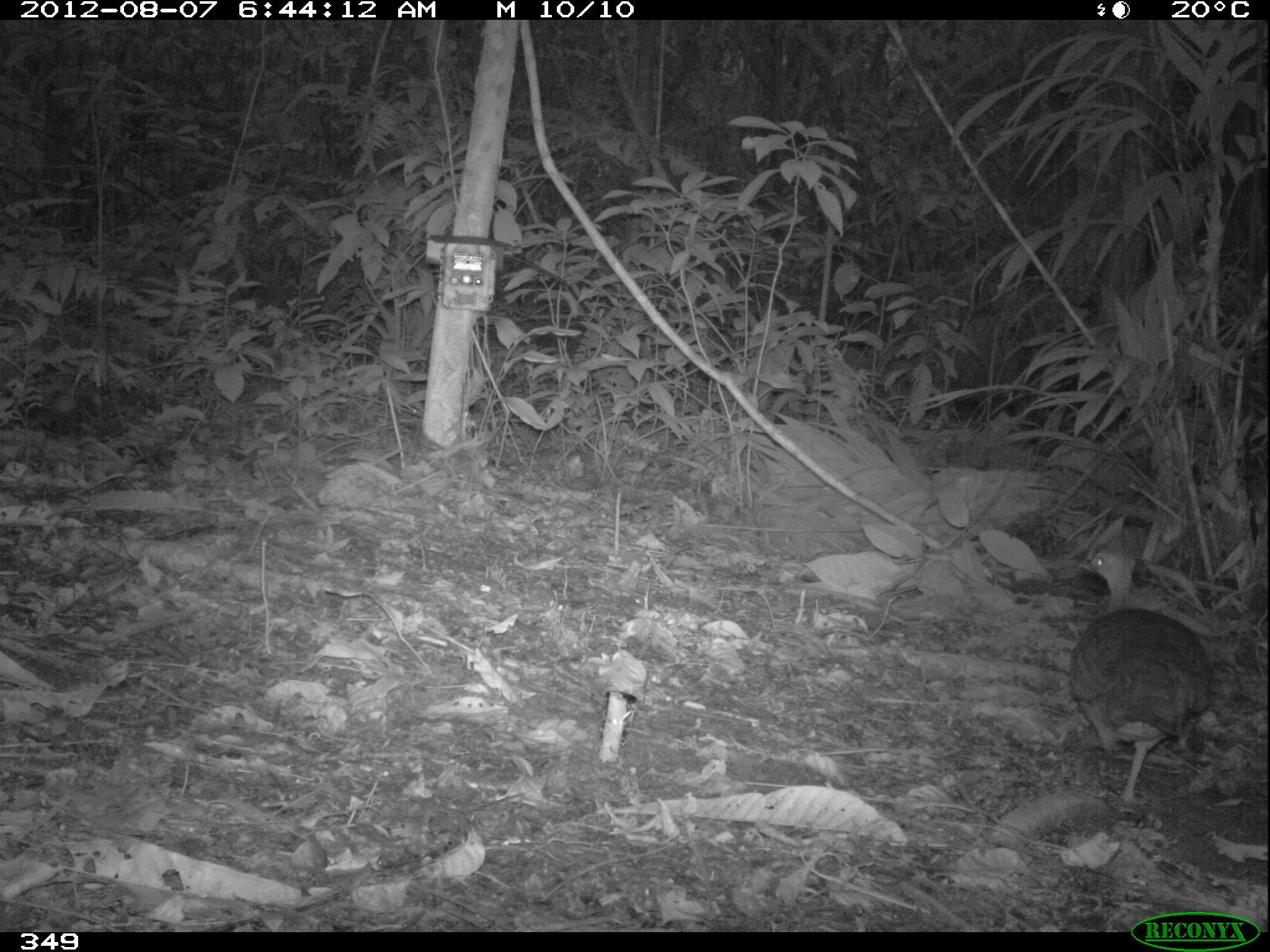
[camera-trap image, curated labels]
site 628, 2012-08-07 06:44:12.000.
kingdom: Animalia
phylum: Chordata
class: Aves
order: Galliformes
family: Phasianidae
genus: Alectoris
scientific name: Alectoris rufa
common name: red-legged partridge